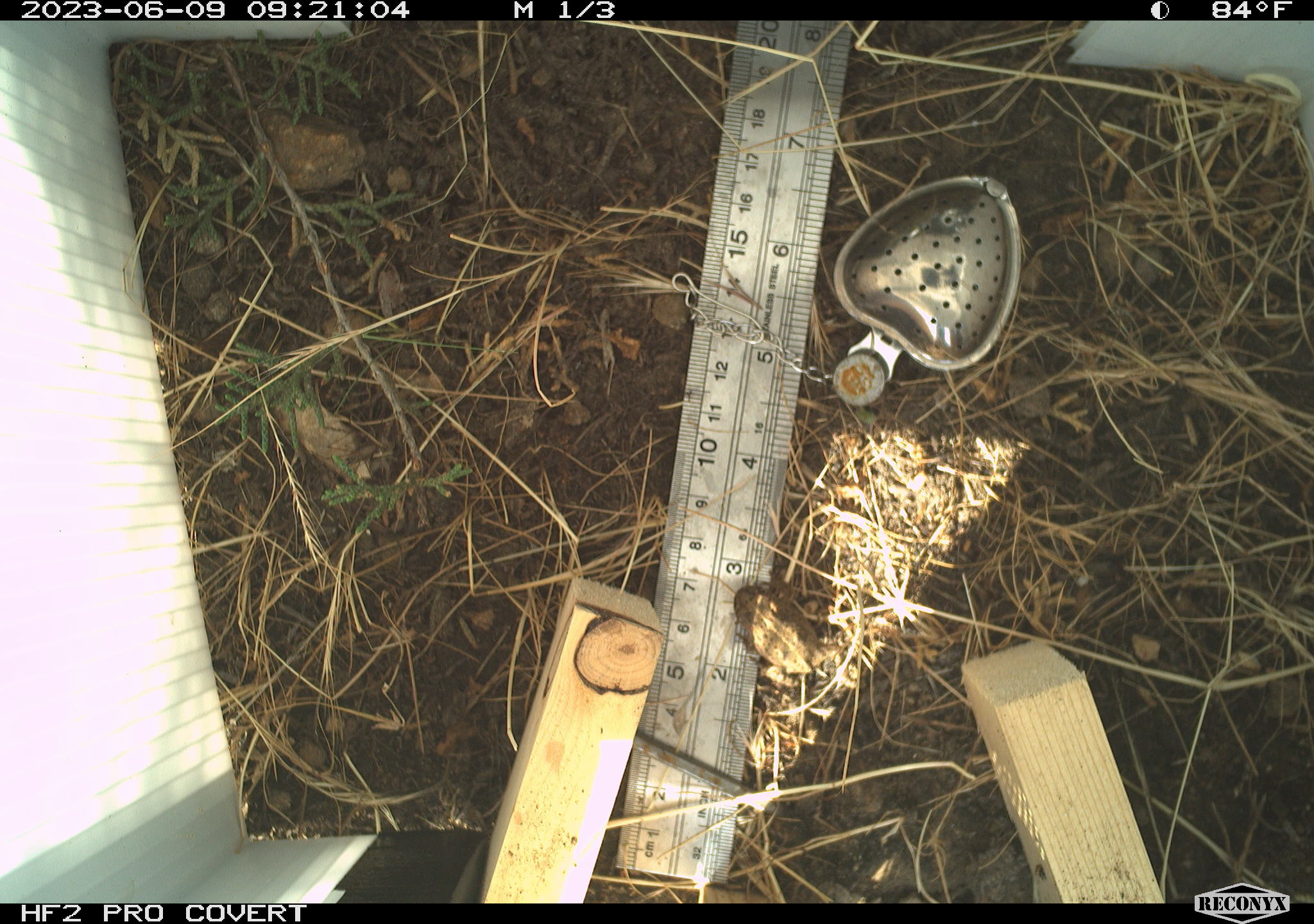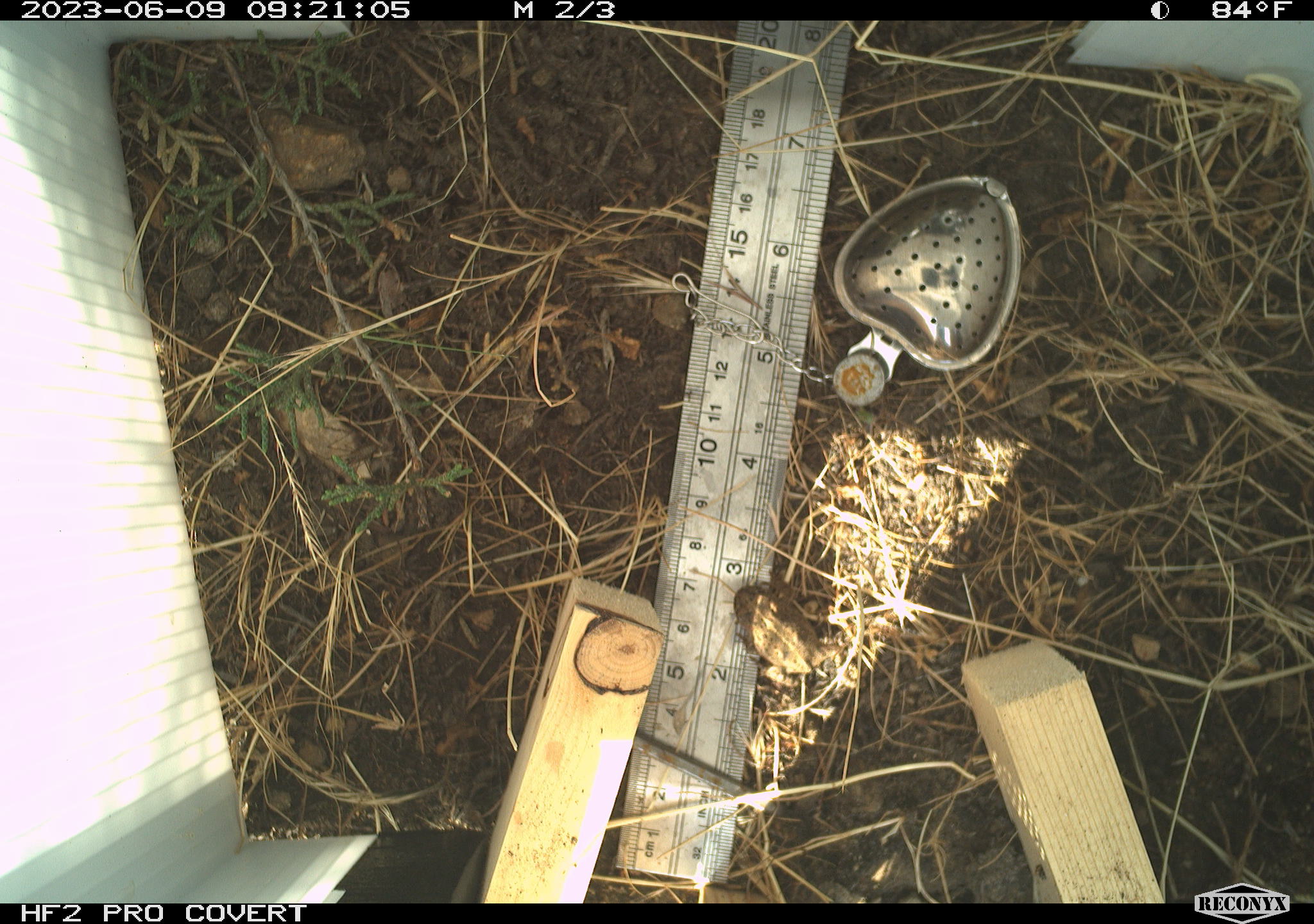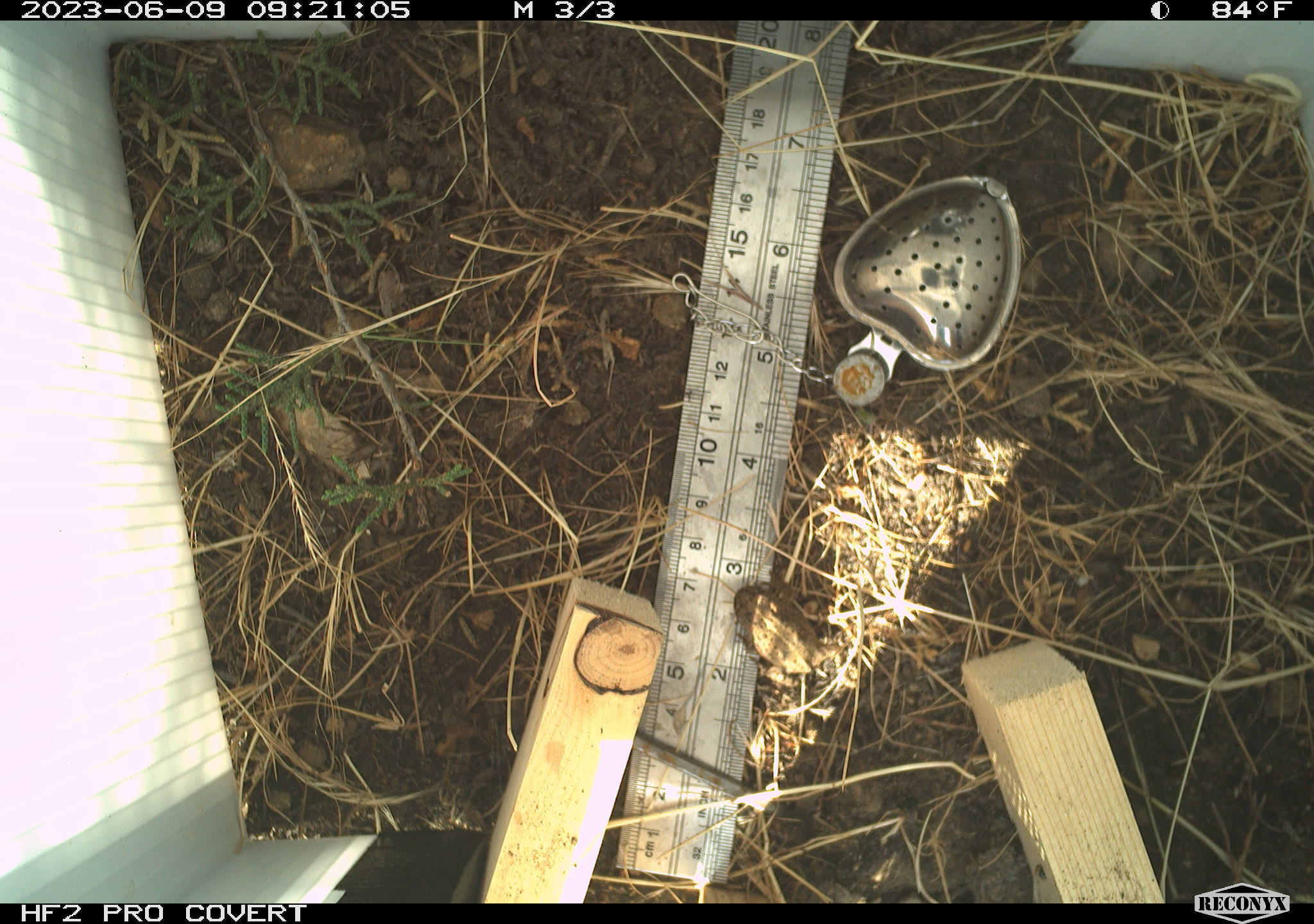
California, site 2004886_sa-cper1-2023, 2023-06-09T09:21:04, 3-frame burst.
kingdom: Animalia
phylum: Chordata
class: Amphibia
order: Anura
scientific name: Anura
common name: frogs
Frogs (Anura).